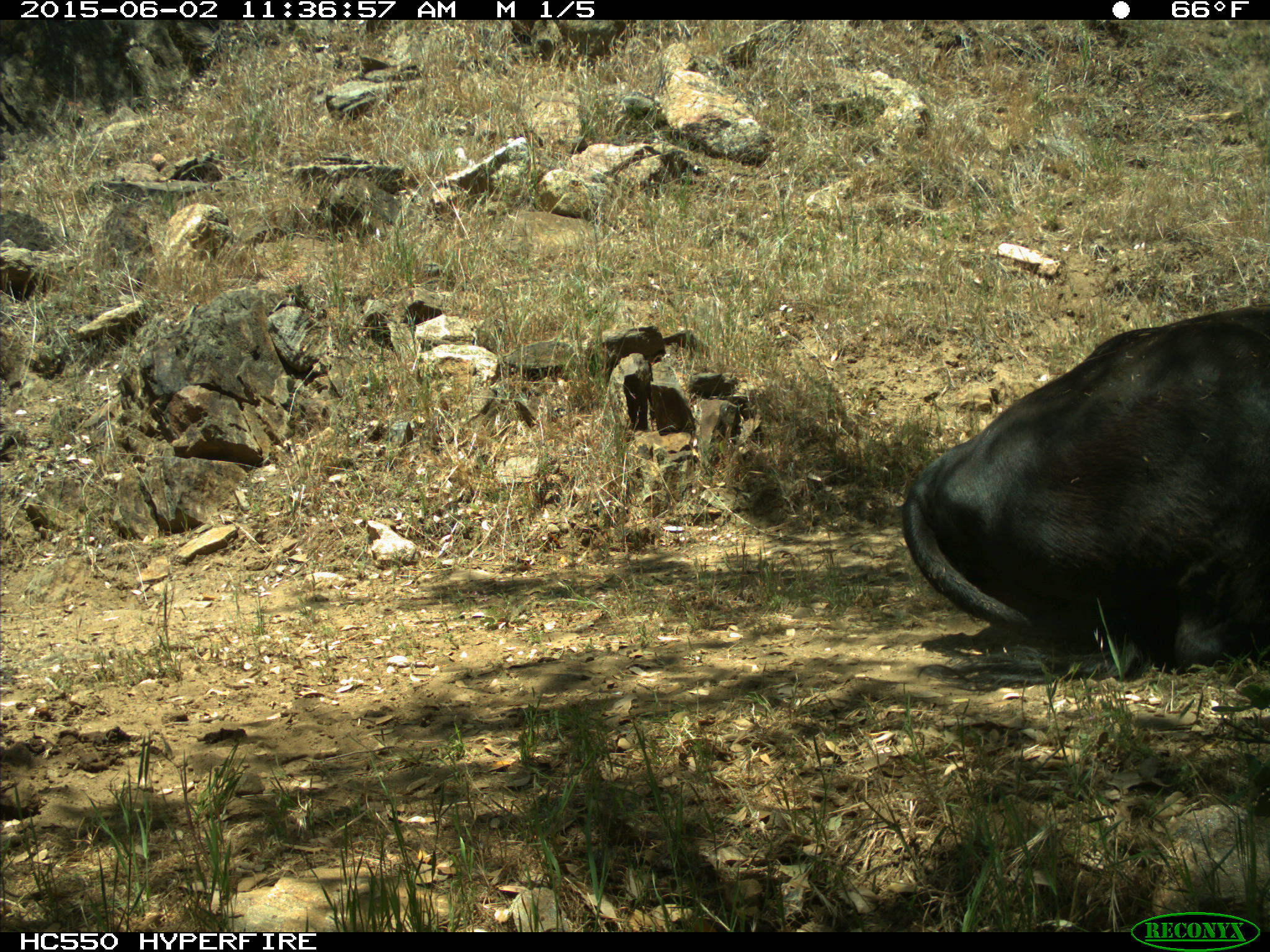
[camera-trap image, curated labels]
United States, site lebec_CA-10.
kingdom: Animalia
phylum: Chordata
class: Mammalia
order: Artiodactyla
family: Bovidae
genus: Bos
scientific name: Bos taurus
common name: domestic cow